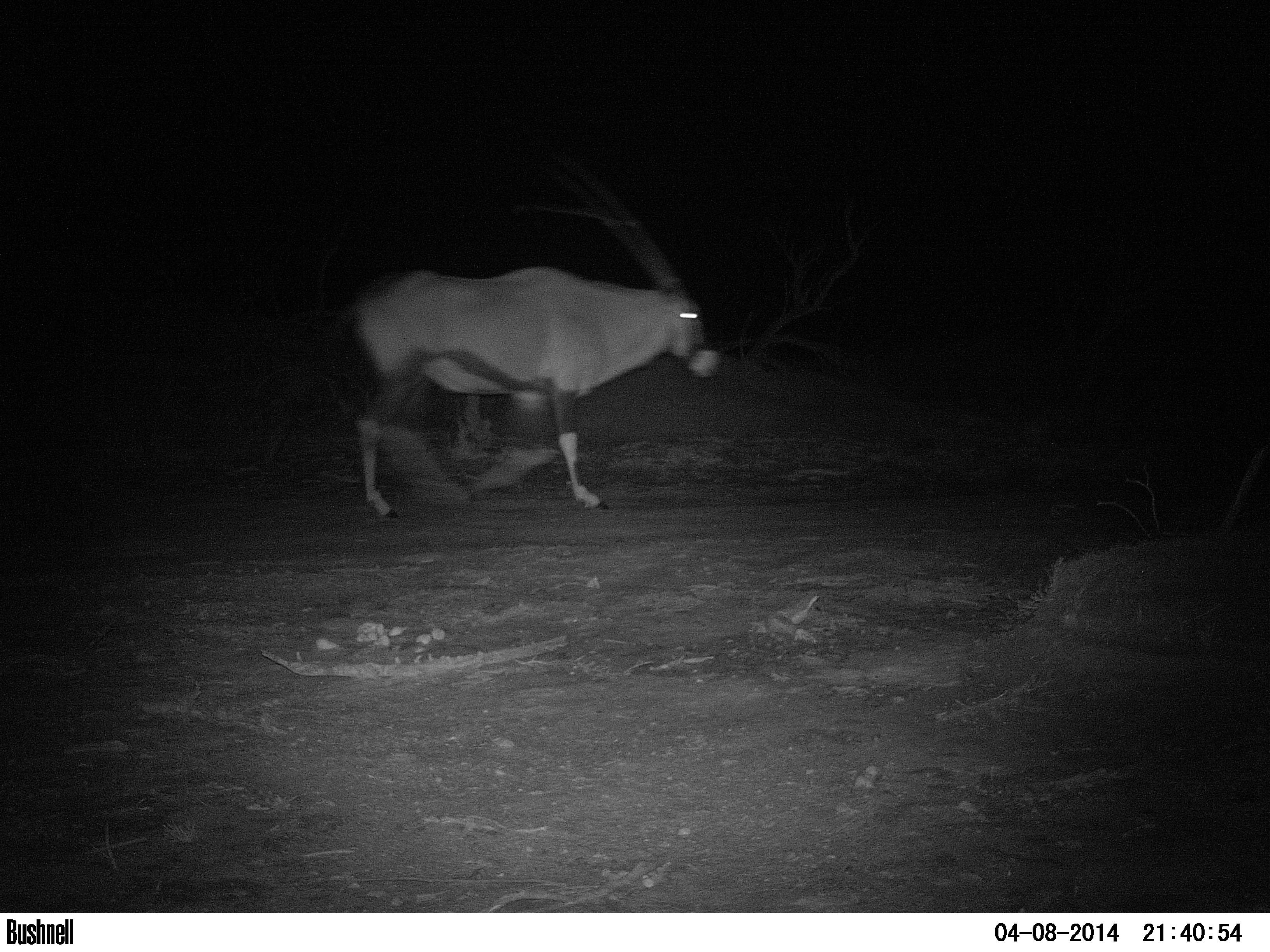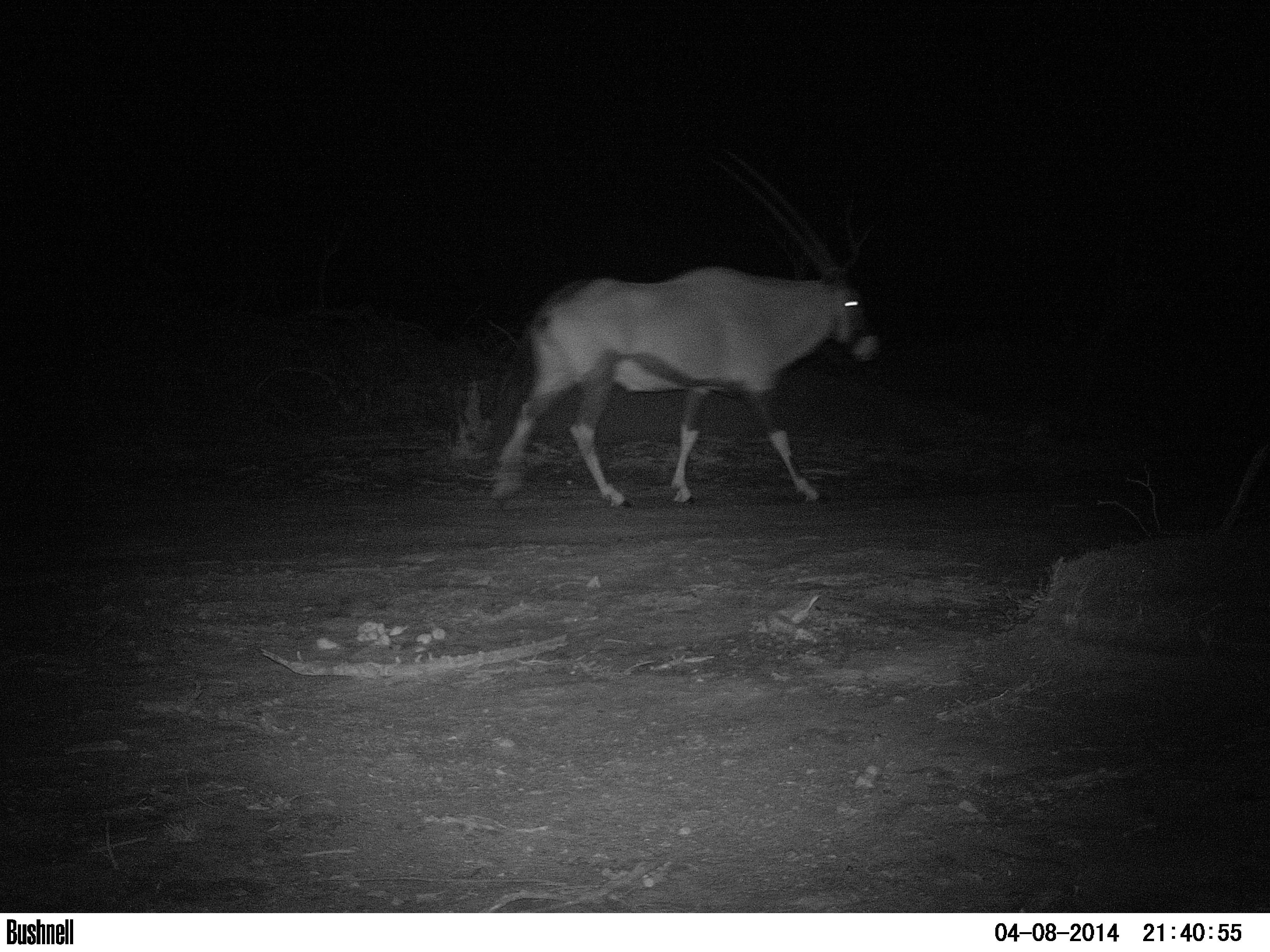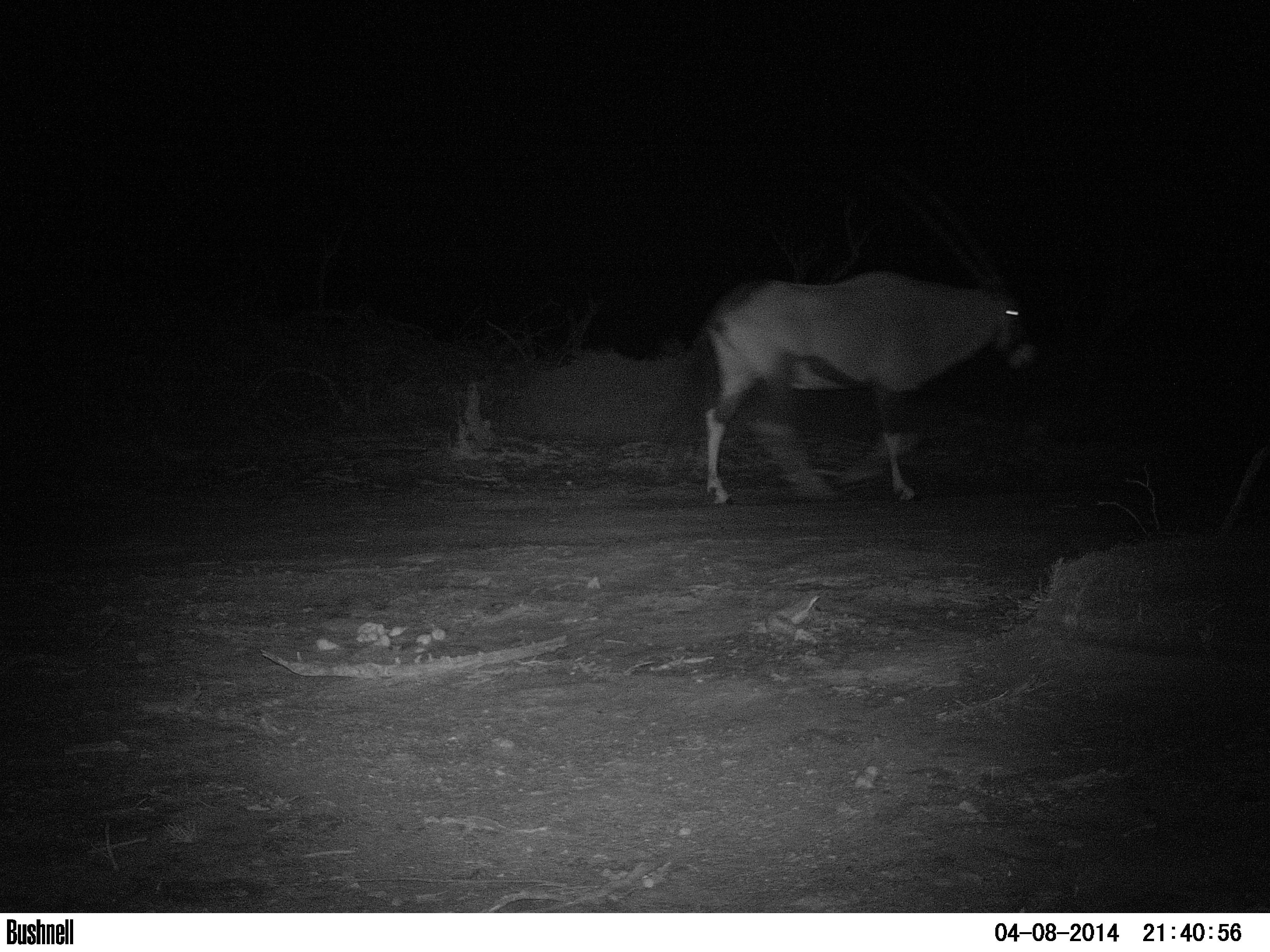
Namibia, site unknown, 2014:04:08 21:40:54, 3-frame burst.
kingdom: Animalia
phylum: Chordata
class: Mammalia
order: Artiodactyla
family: Bovidae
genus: Oryx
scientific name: Oryx gazella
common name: gemsbok